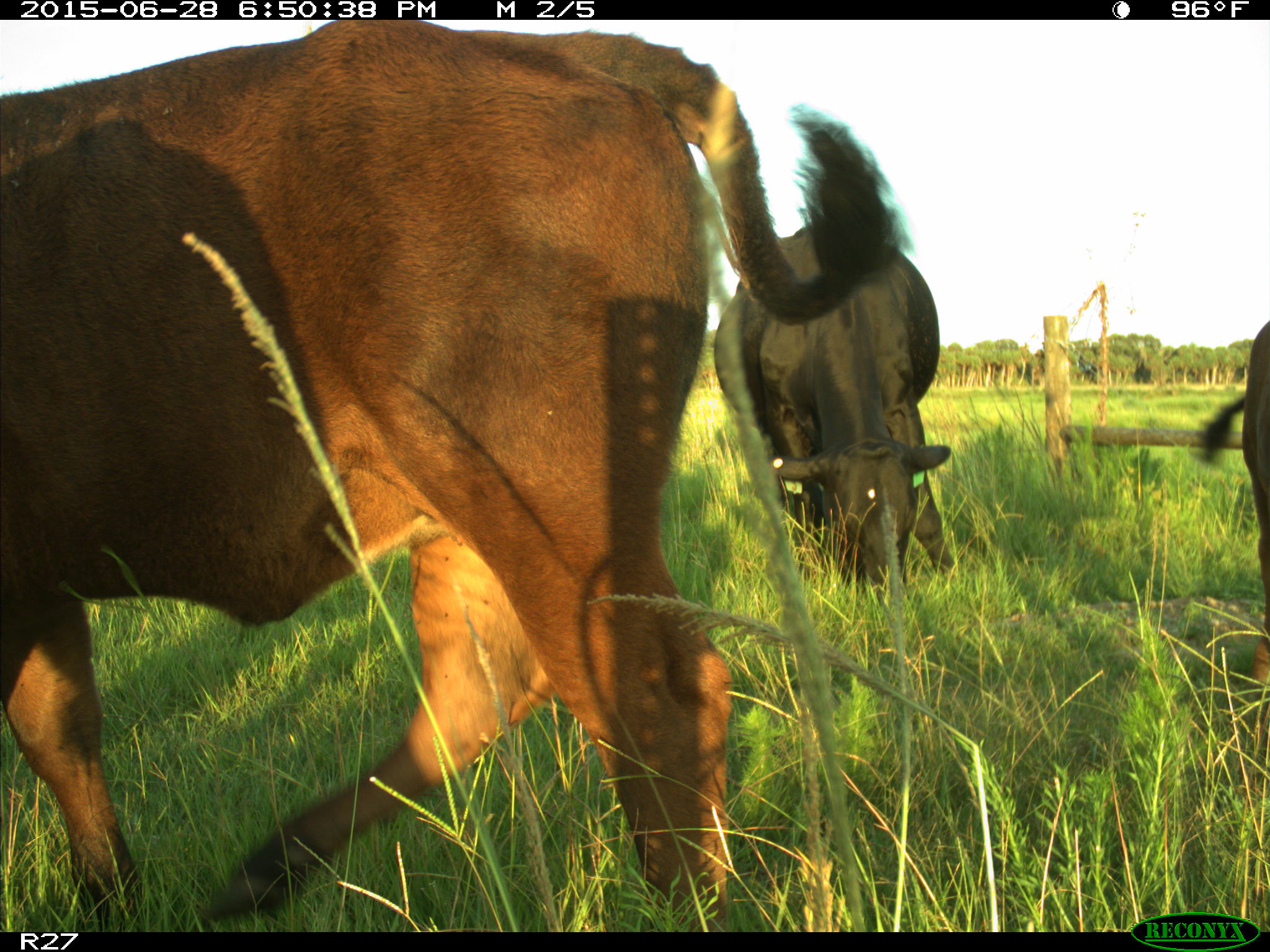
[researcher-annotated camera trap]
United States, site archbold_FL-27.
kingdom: Animalia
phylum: Chordata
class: Mammalia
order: Artiodactyla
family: Bovidae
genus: Bos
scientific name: Bos taurus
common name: domestic cow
Bos taurus (domestic cow).